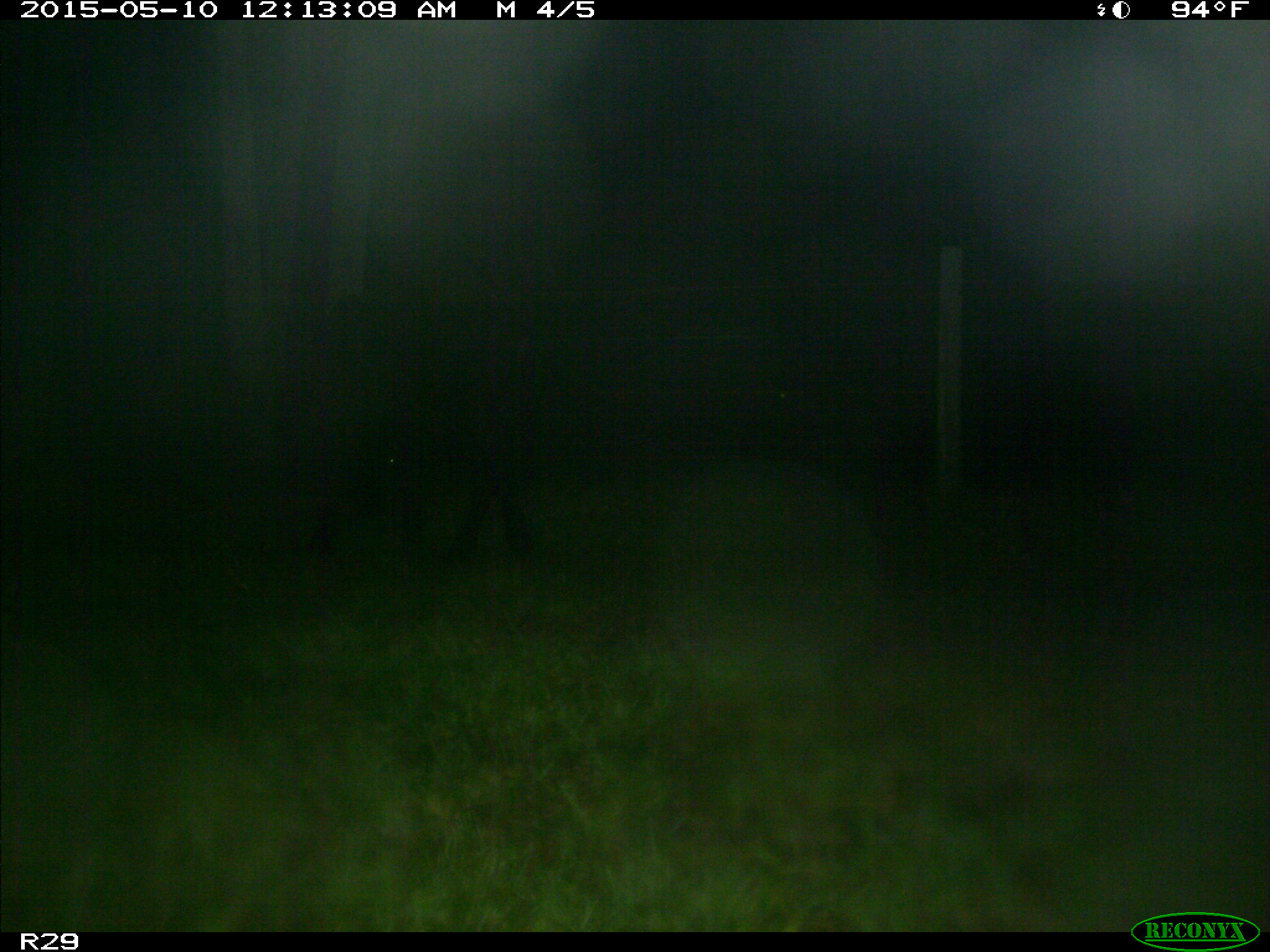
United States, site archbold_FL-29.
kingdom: Animalia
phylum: Chordata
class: Mammalia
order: Artiodactyla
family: Bovidae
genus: Bos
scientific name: Bos taurus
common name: domestic cow